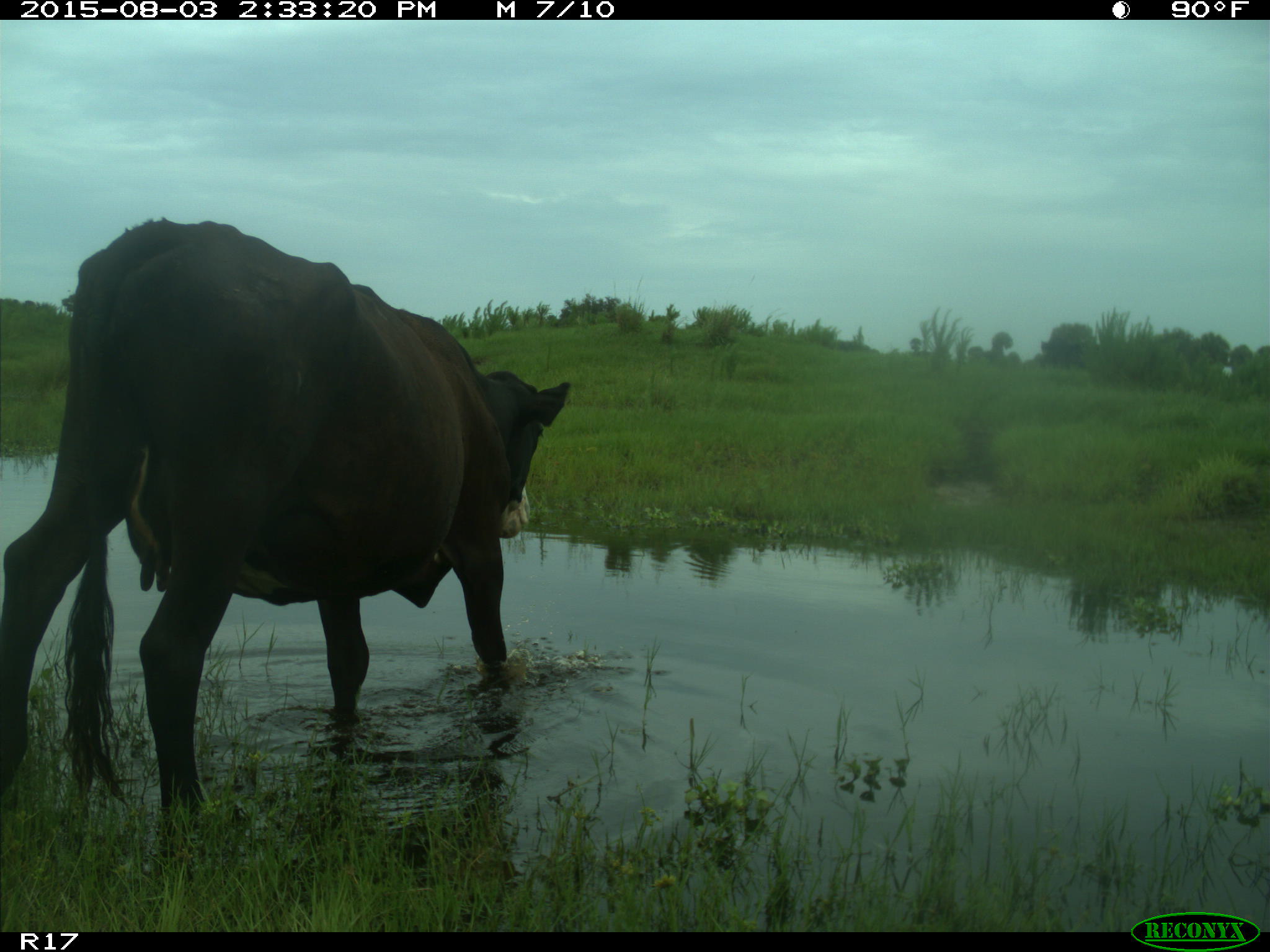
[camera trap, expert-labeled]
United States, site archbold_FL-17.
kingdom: Animalia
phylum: Chordata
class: Mammalia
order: Artiodactyla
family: Bovidae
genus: Bos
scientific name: Bos taurus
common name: domestic cow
Bos taurus (domestic cow).